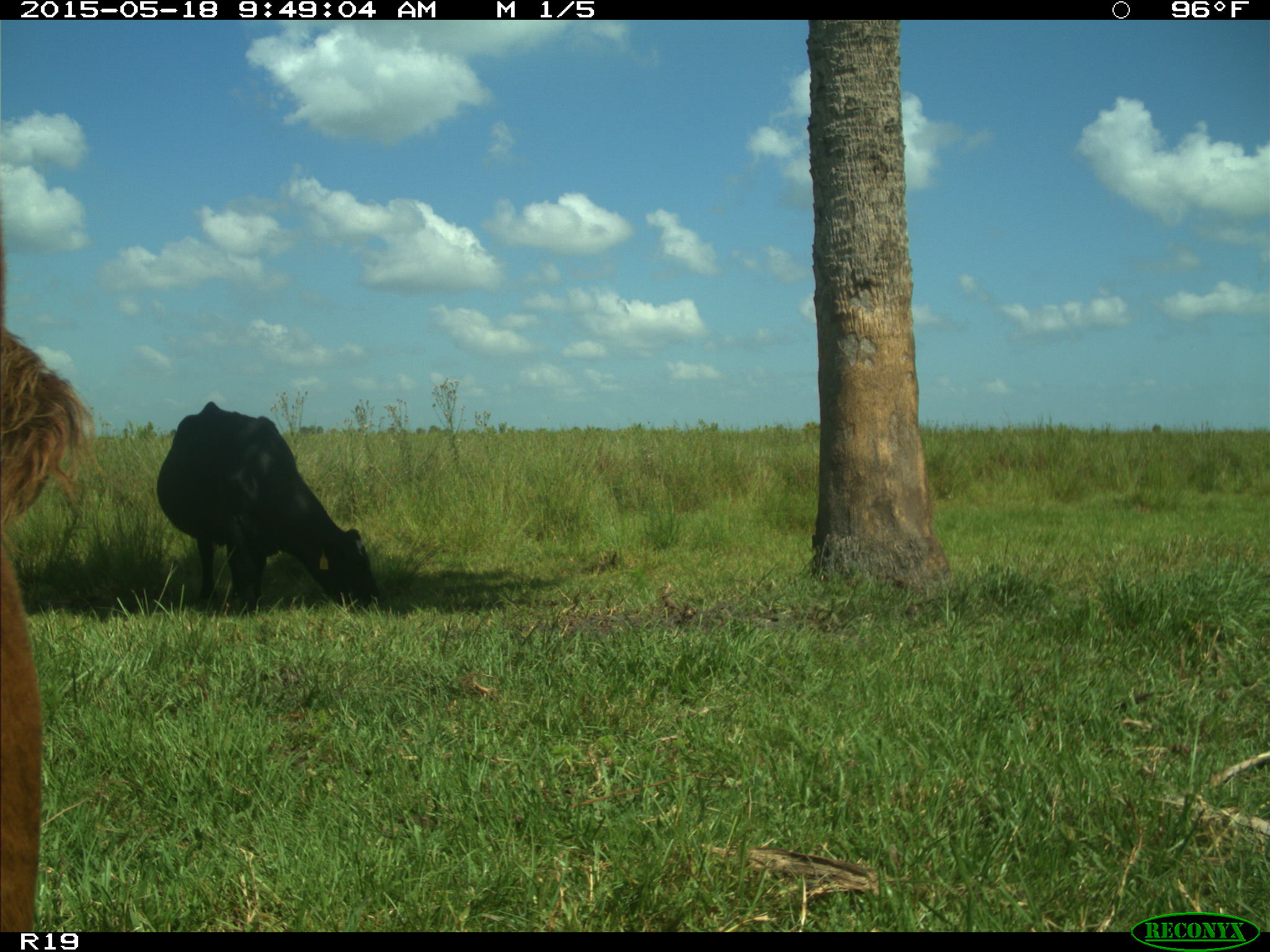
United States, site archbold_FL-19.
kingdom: Animalia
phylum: Chordata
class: Mammalia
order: Artiodactyla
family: Bovidae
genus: Bos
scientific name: Bos taurus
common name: domestic cow